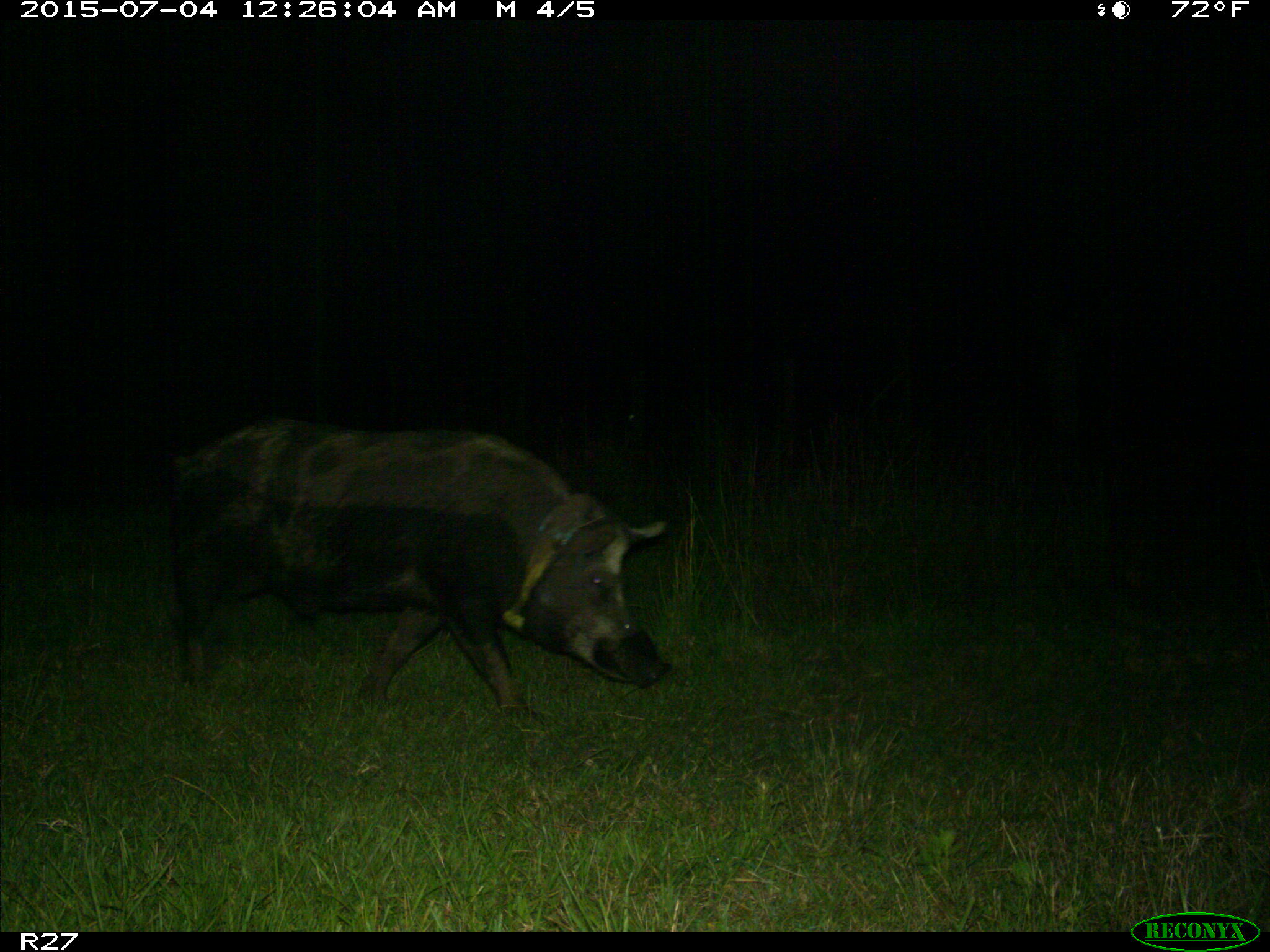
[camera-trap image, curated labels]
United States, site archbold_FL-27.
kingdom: Animalia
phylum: Chordata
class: Mammalia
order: Artiodactyla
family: Suidae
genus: Sus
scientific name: Sus scrofa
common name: wild boar